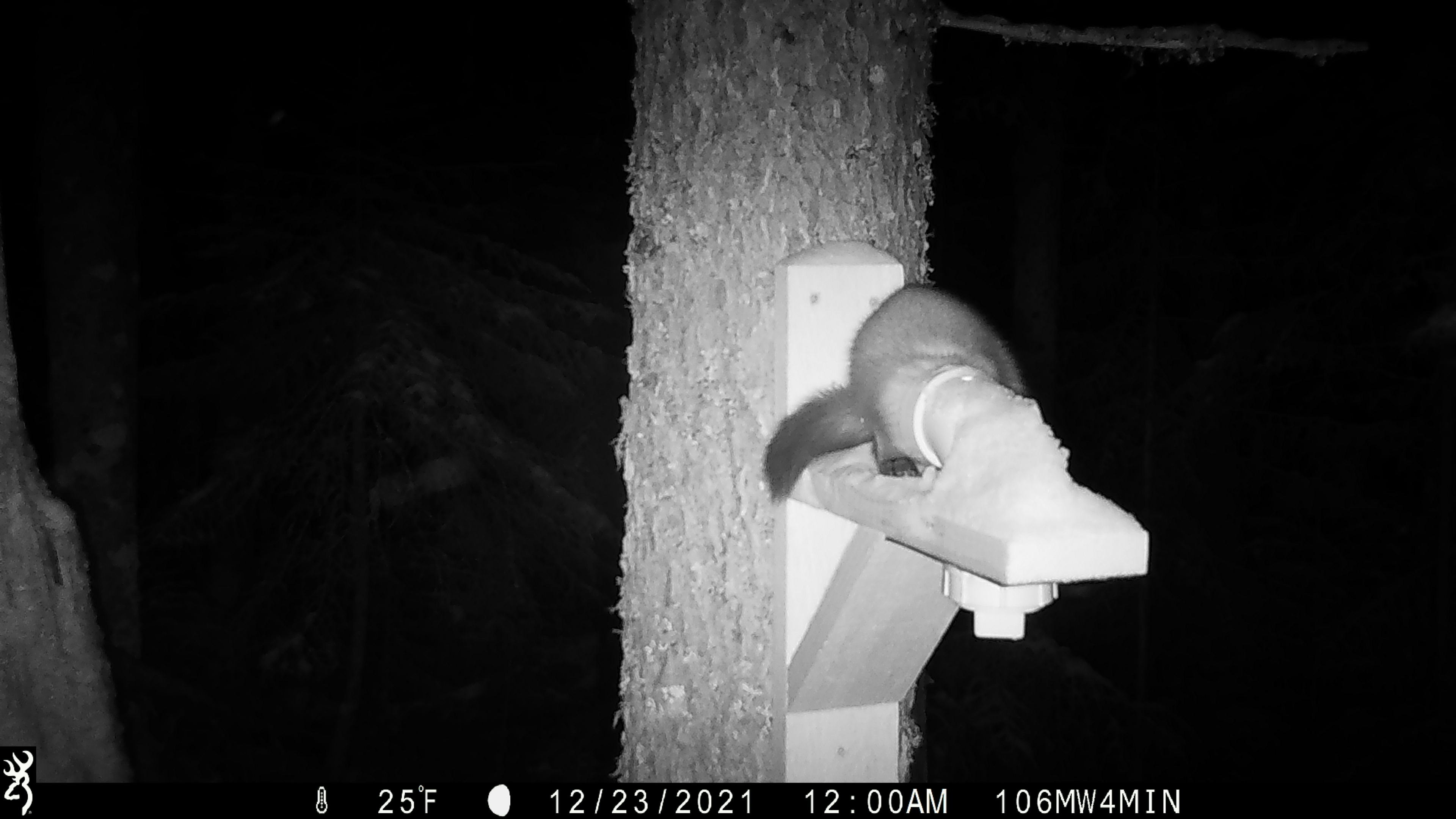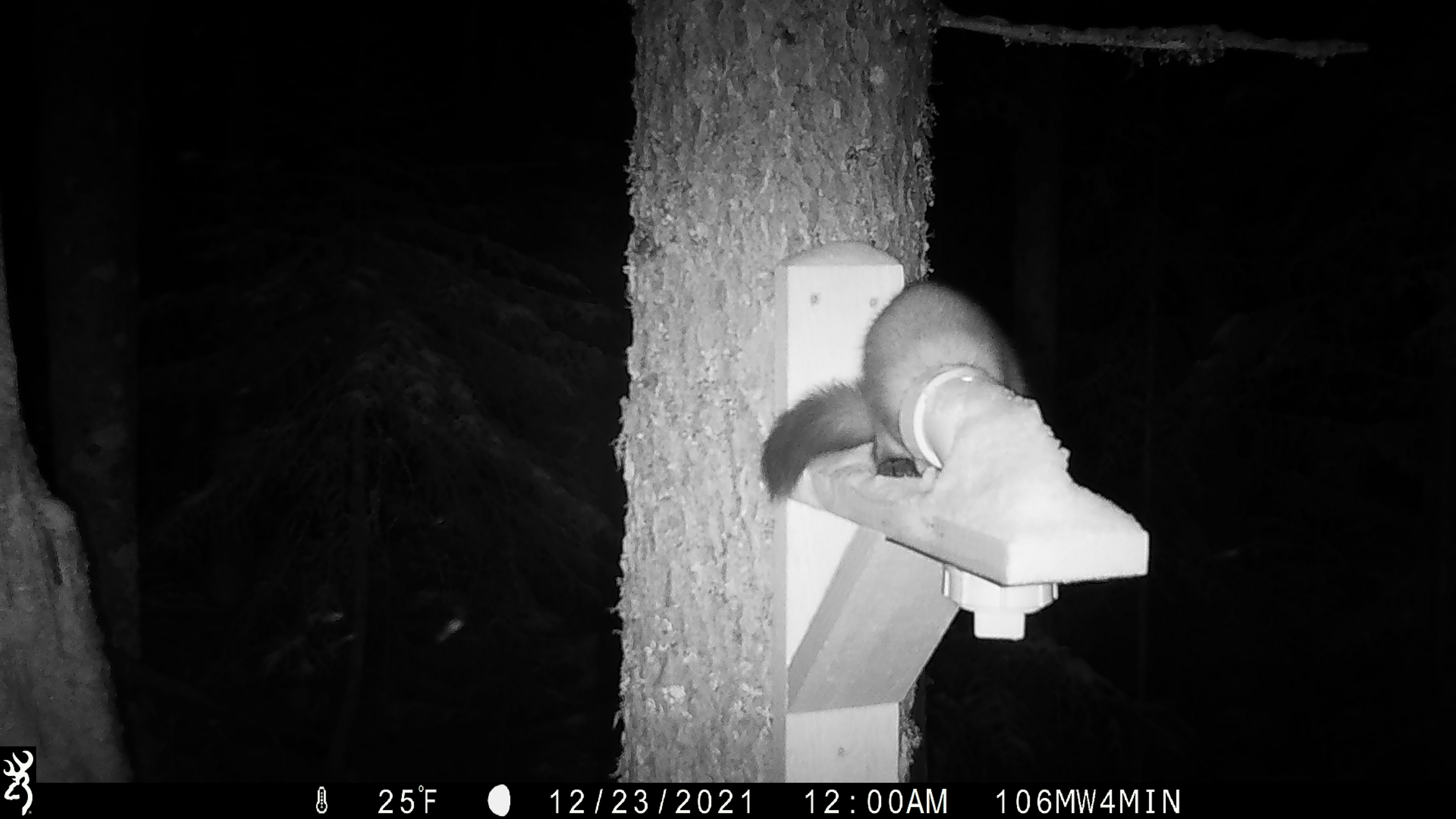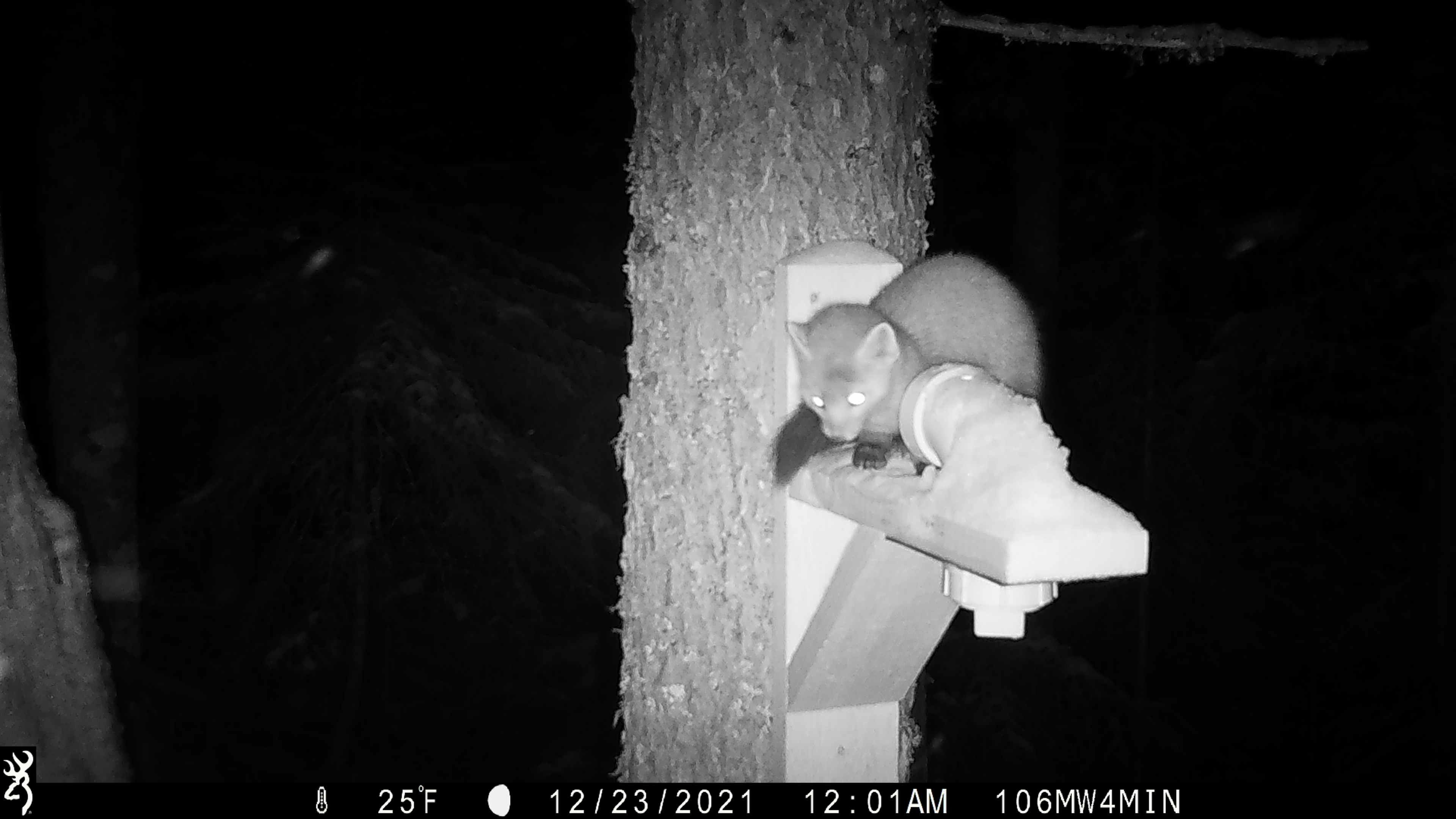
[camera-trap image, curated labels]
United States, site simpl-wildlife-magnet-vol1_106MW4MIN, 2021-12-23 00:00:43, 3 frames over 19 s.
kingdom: Animalia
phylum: Chordata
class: Mammalia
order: Carnivora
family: Mustelidae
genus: Martes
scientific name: Martes americana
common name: american marten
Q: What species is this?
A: American marten (Martes americana).